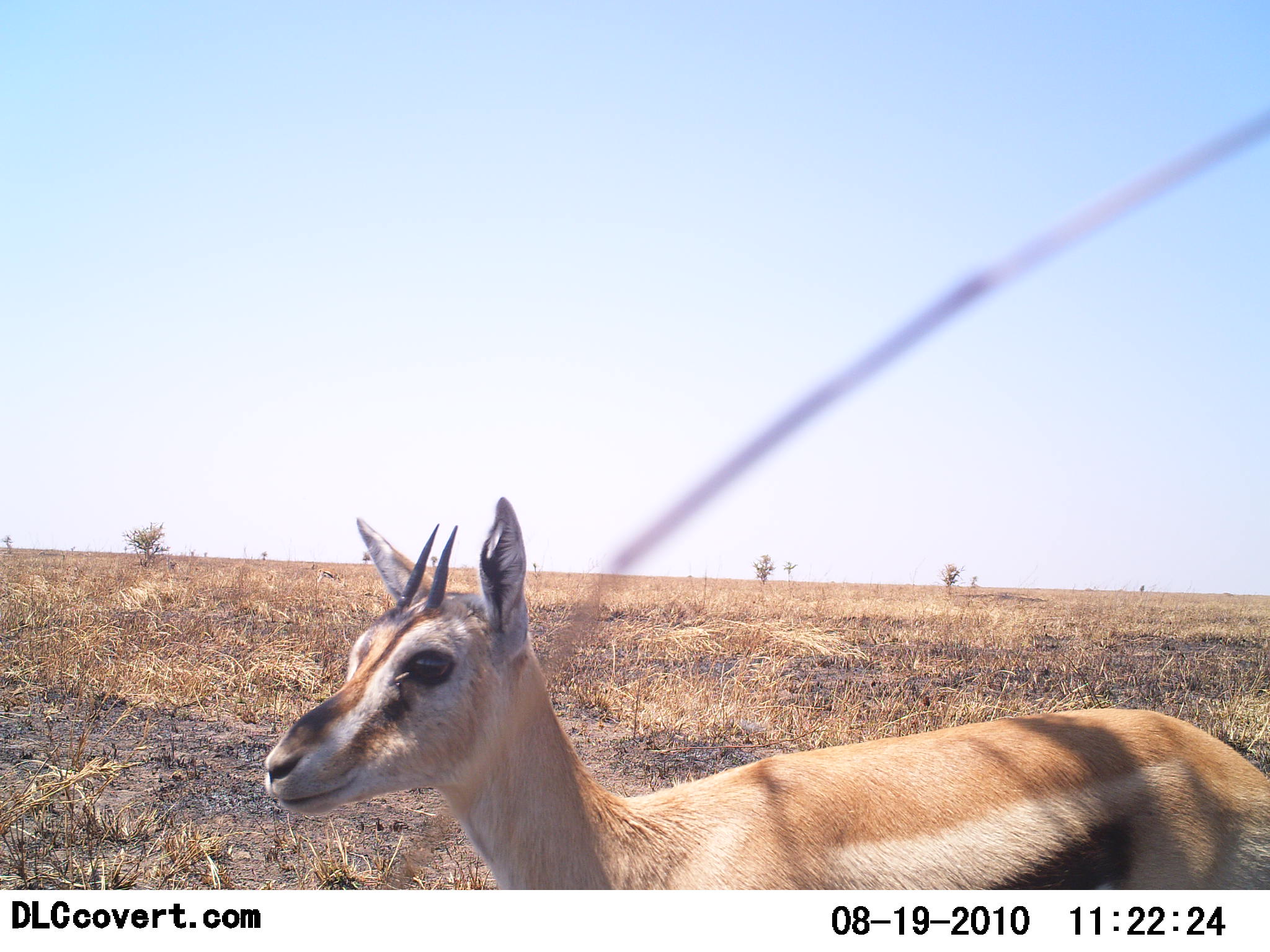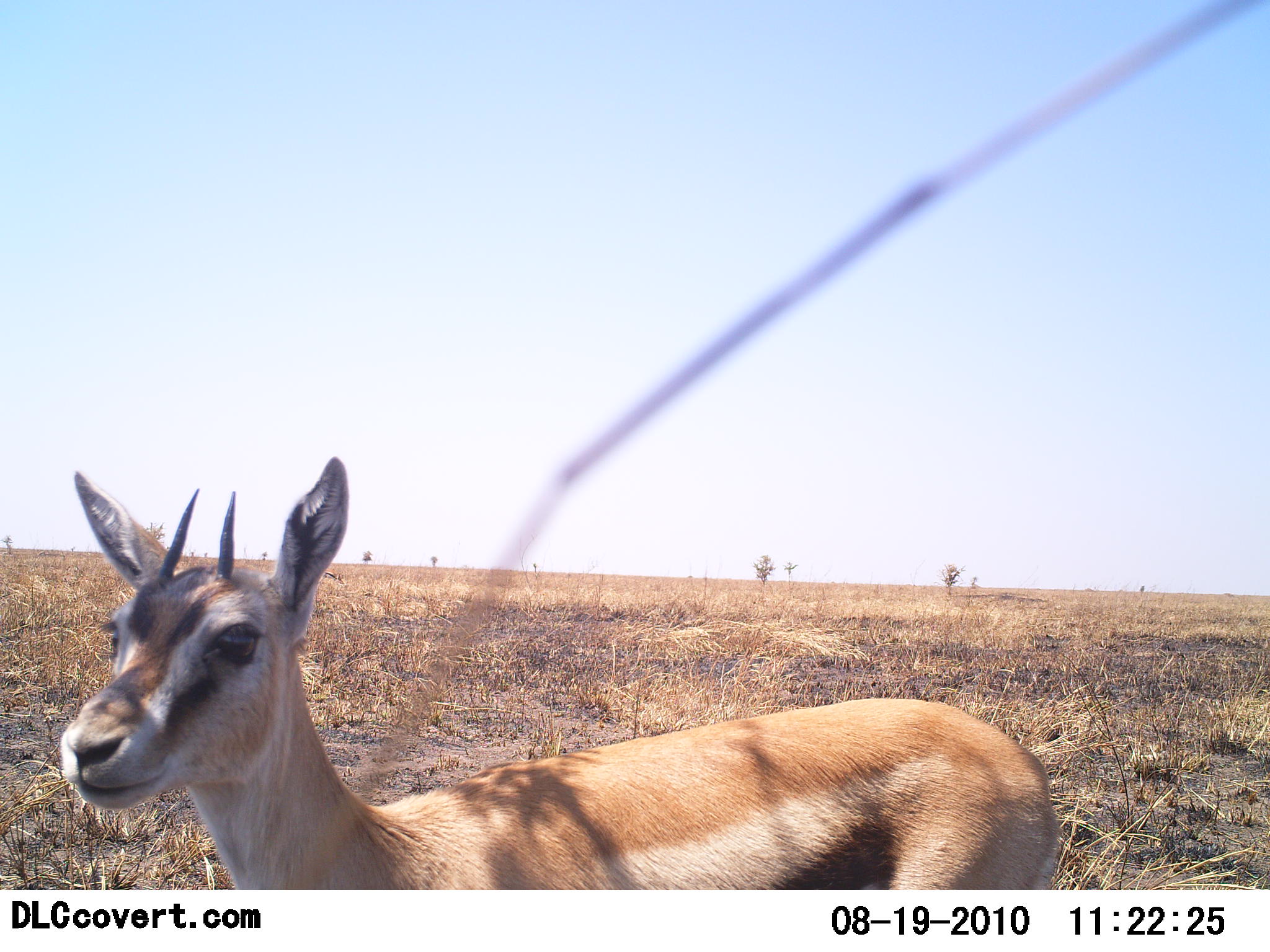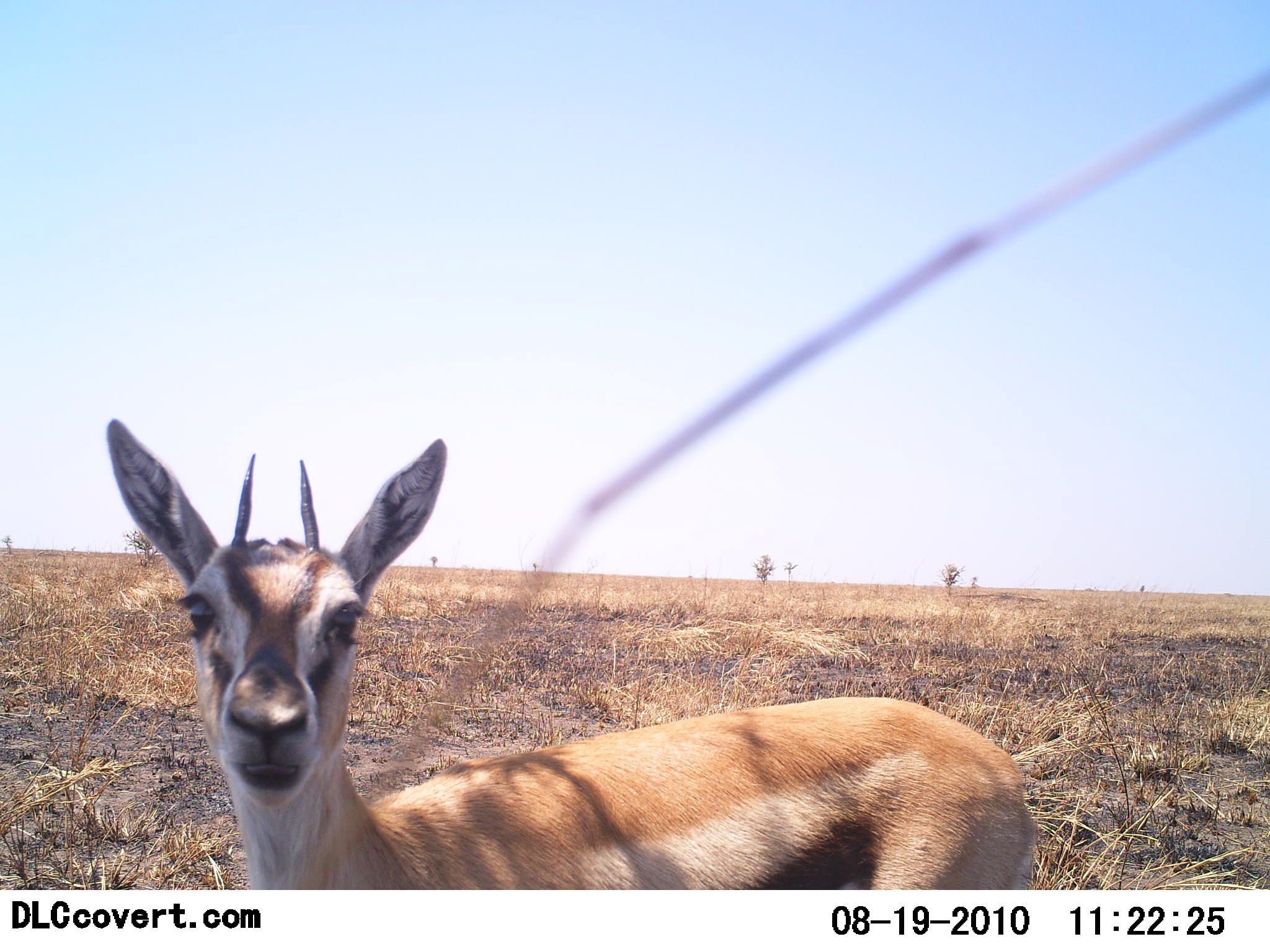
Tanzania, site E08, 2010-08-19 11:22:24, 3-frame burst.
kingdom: Animalia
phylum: Chordata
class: Mammalia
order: Artiodactyla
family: Bovidae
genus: Eudorcas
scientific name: Eudorcas thomsonii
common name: thomson's gazelle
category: gazellethomsons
Gazellethomsons (thomson's gazelle) (Eudorcas thomsonii), count 1. Behavior (volunteer vote fractions): standing 71%, resting 0%, moving 41%, interacting 6%. Young present (vote fraction): 0%. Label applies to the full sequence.